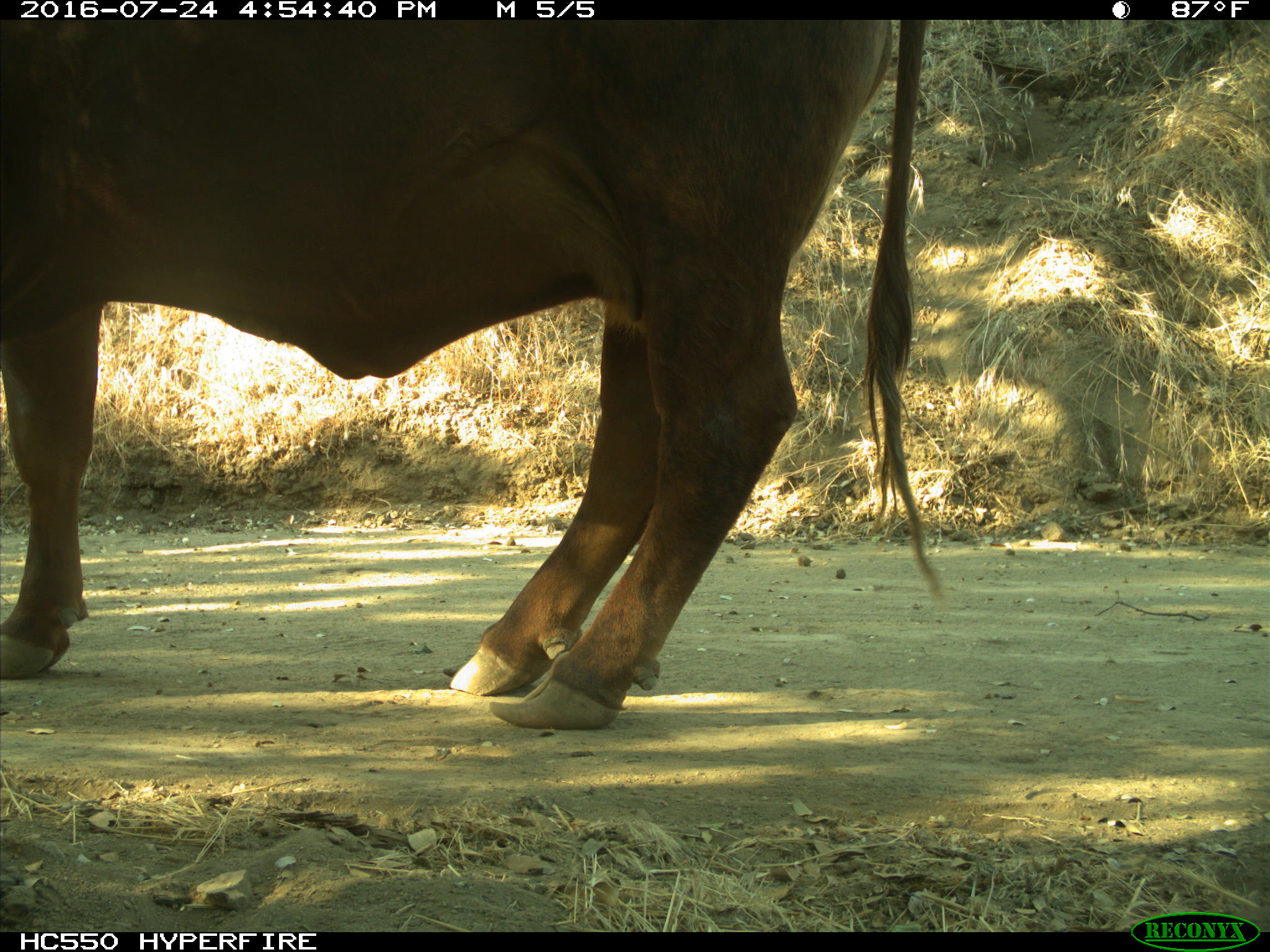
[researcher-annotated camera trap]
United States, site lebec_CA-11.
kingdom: Animalia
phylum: Chordata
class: Mammalia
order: Artiodactyla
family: Bovidae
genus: Bos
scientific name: Bos taurus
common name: domestic cow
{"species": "Bos taurus (domestic cow)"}